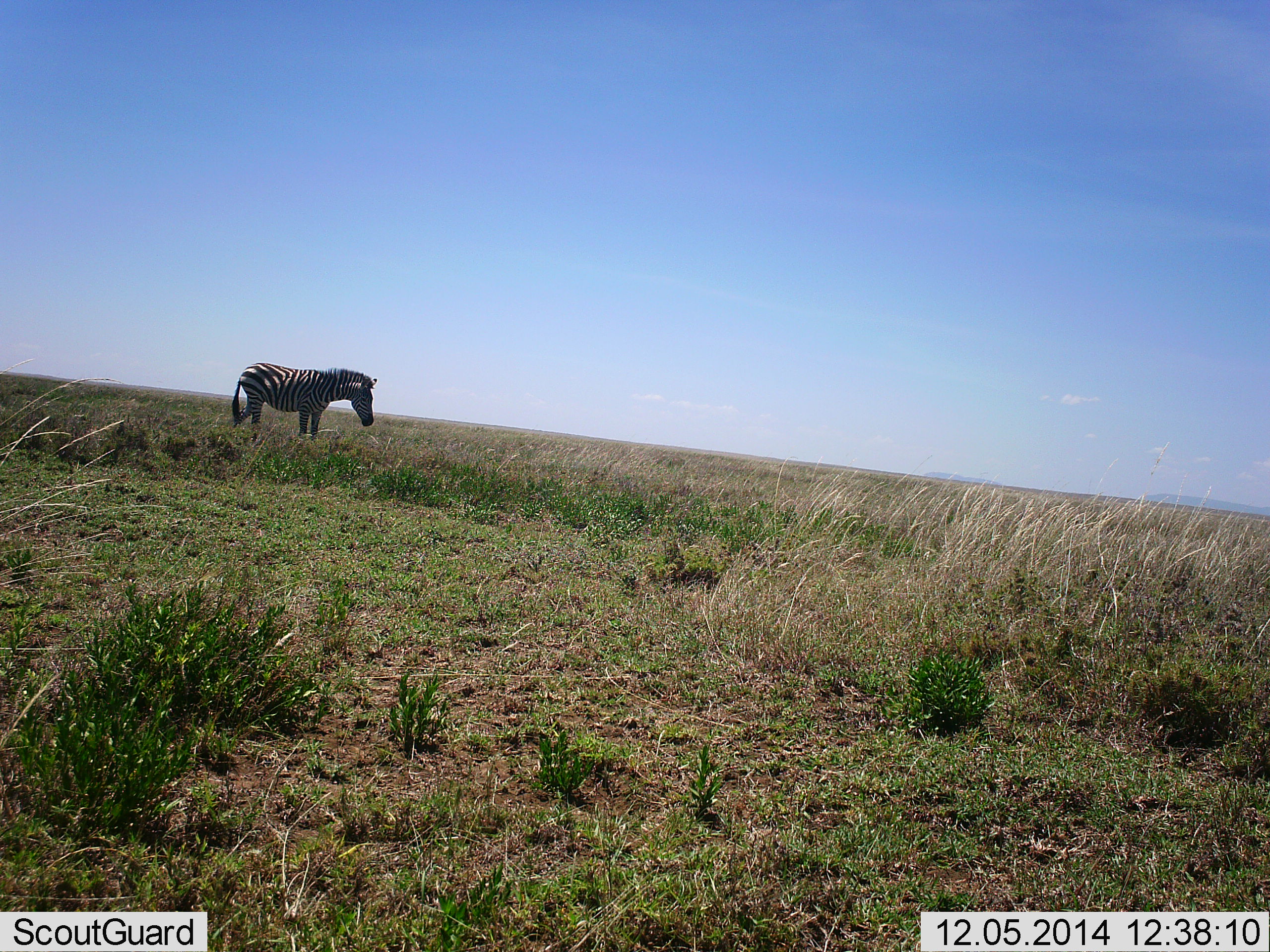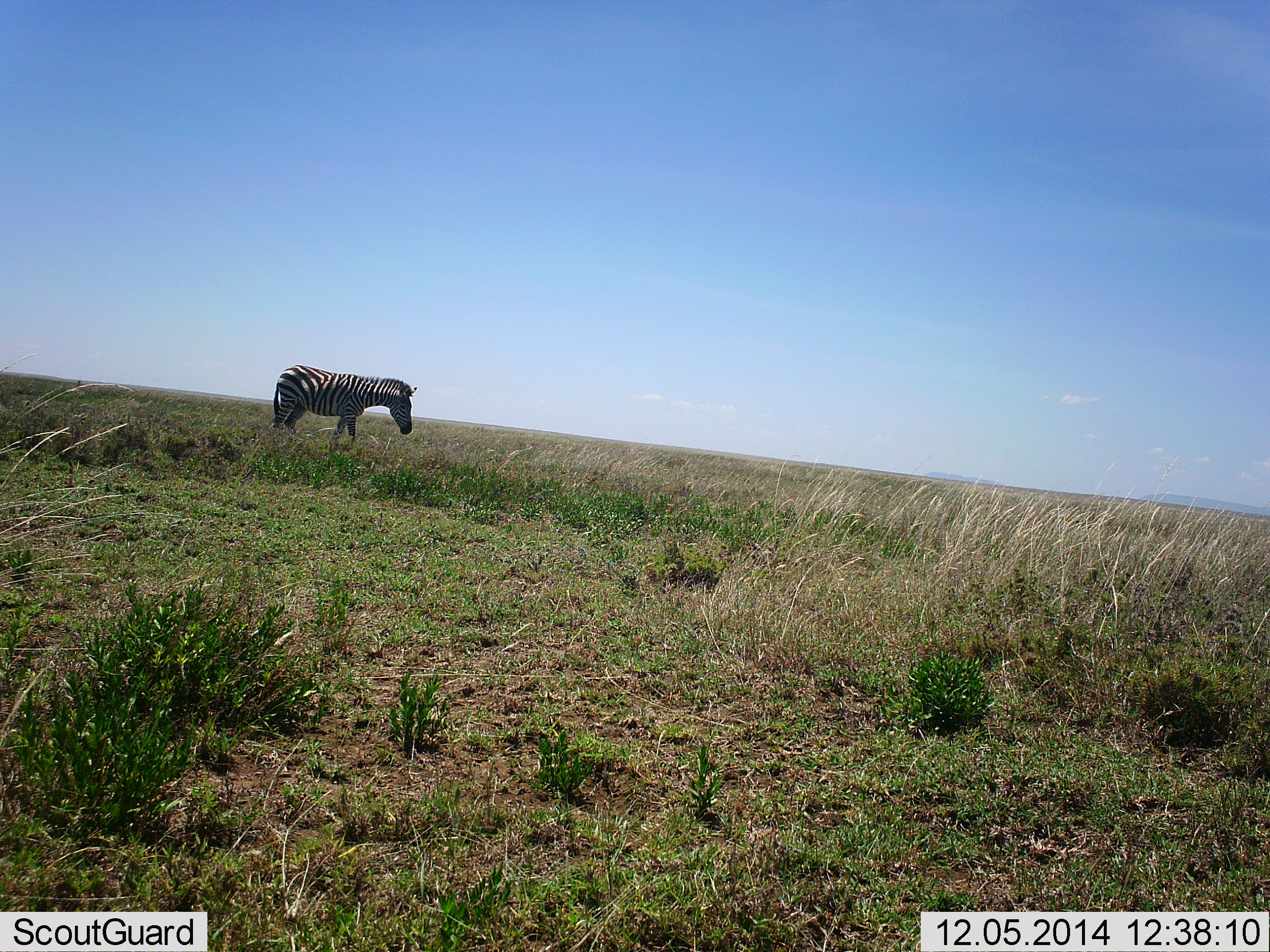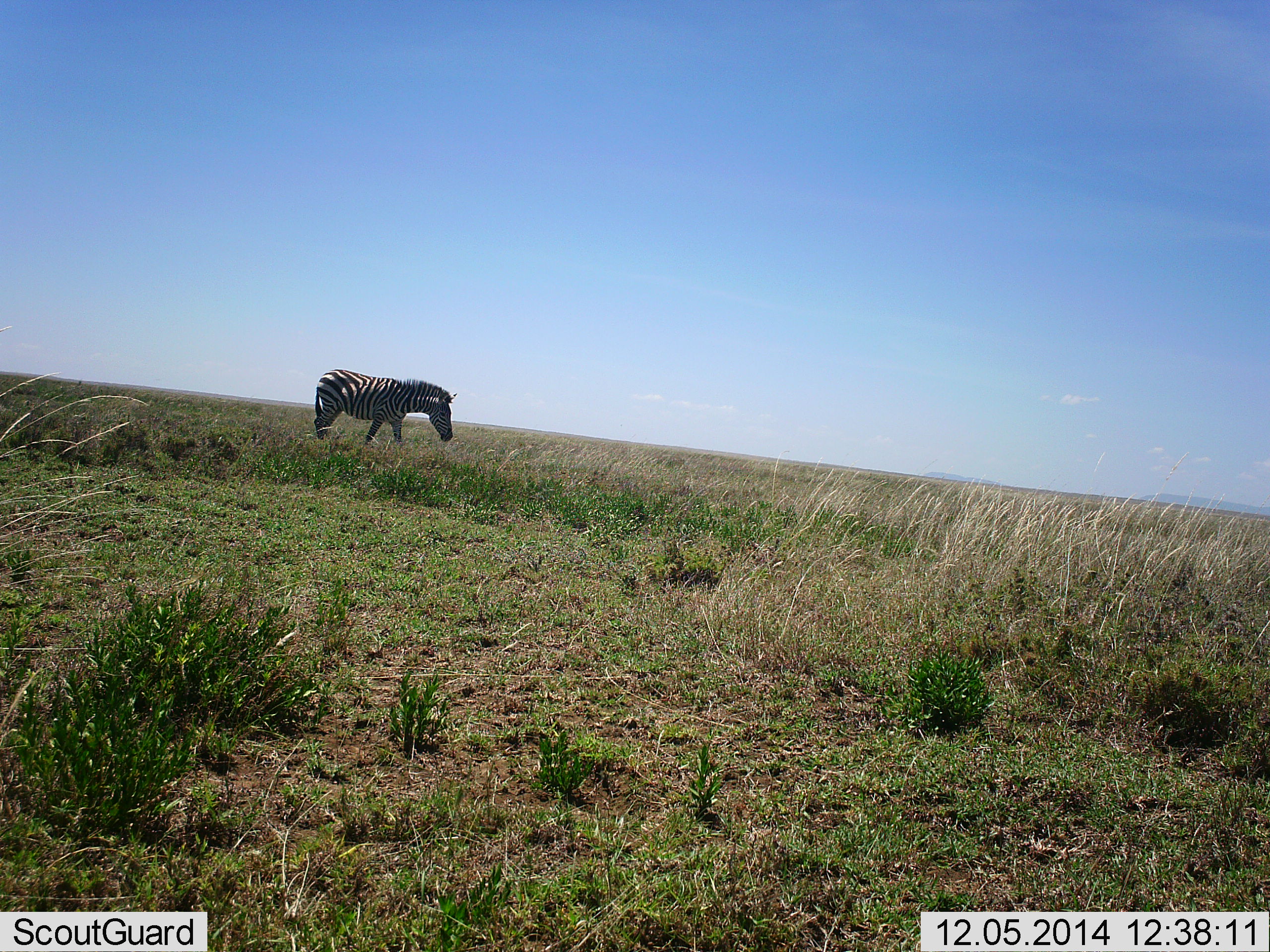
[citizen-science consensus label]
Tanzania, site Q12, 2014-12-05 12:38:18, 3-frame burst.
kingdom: Animalia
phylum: Chordata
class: Mammalia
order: Perissodactyla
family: Equidae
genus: Equus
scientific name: Equus quagga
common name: plains zebra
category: zebra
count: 1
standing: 10%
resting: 0%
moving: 90%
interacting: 0%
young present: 0%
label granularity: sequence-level